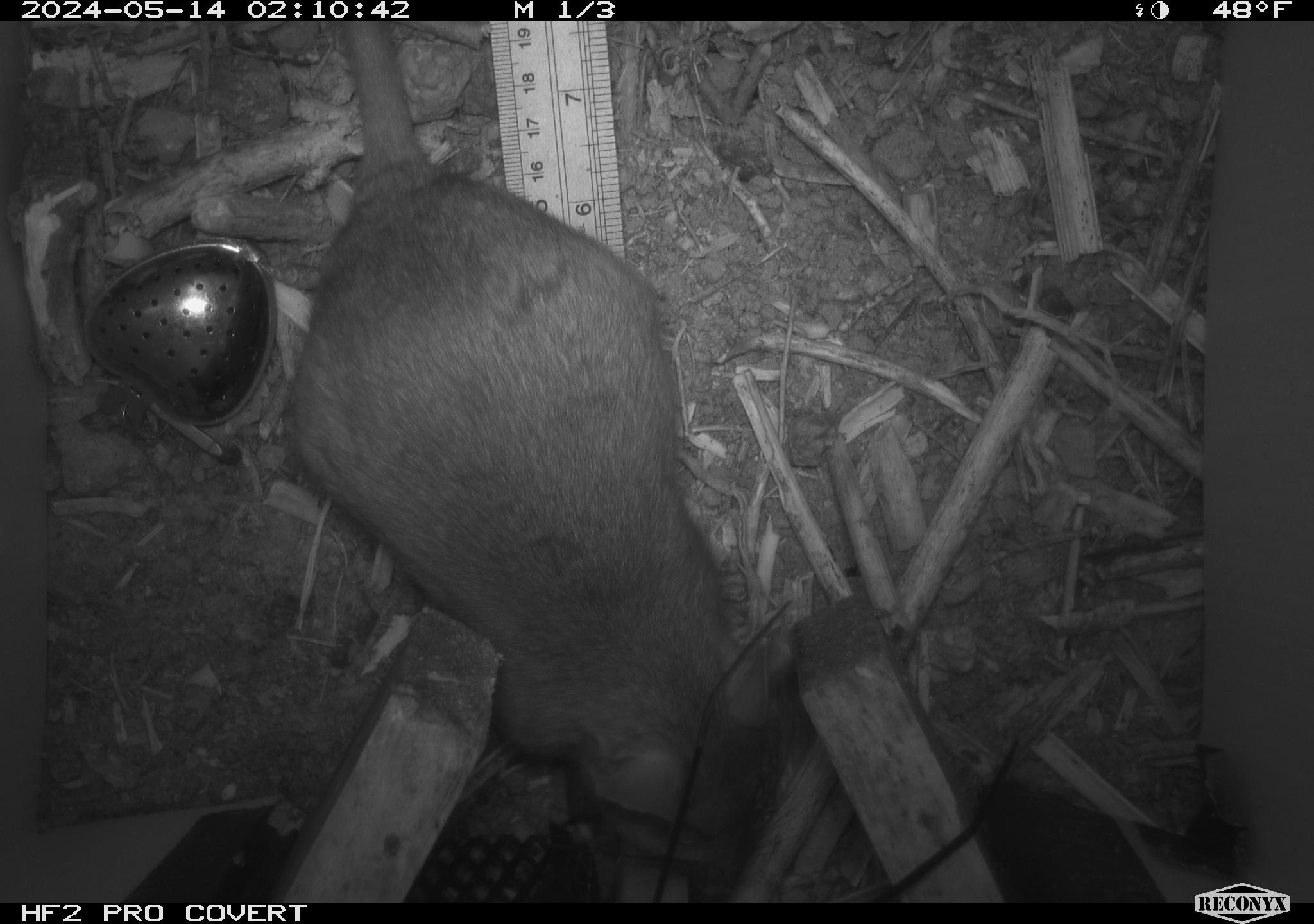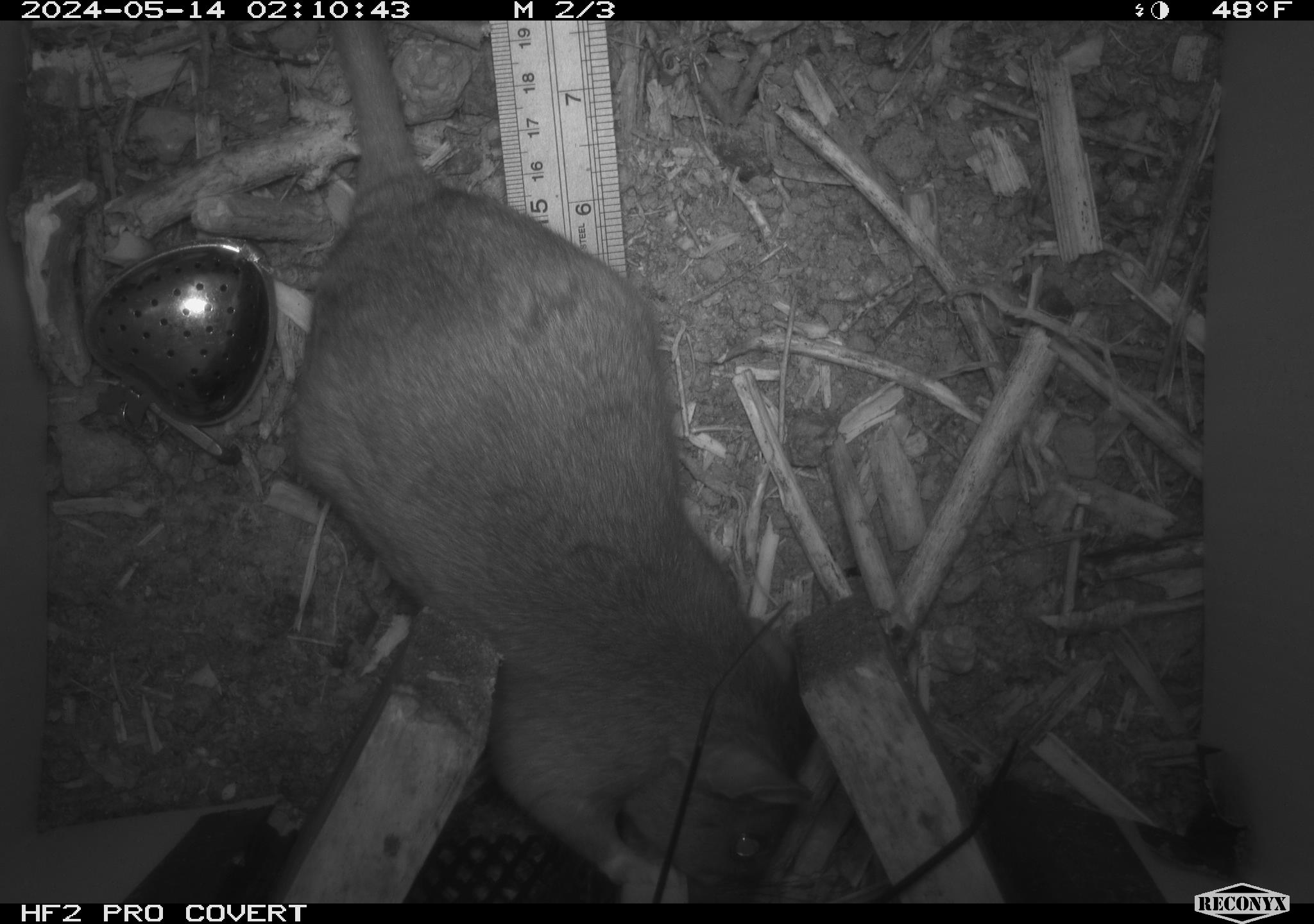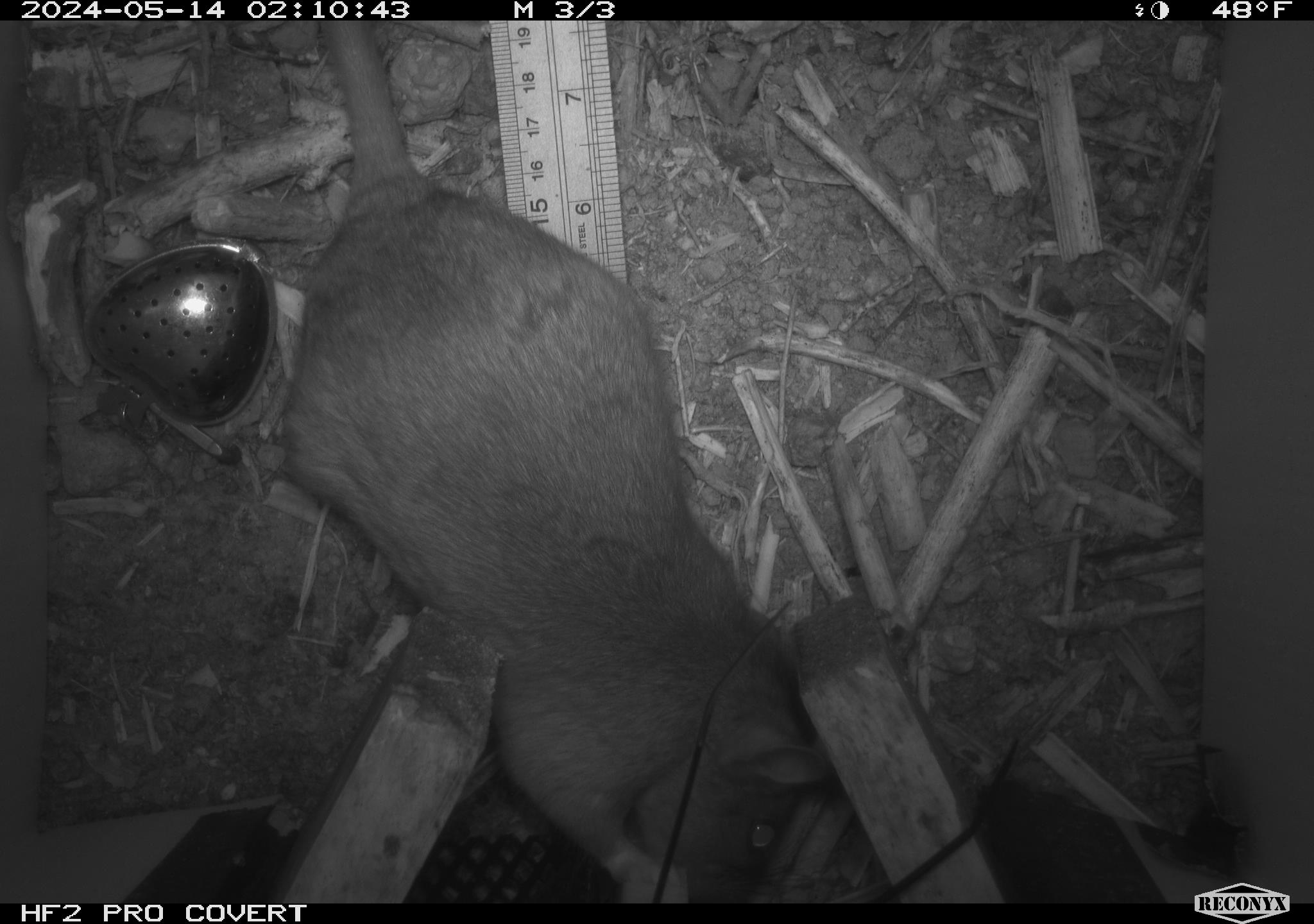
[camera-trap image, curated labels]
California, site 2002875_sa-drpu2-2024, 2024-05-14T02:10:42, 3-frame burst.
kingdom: Animalia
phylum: Chordata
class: Mammalia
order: Rodentia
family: Cricetidae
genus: Neotoma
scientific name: Neotoma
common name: pack rat or woodrat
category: neotoma species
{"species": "neotoma species (pack rat or woodrat) (Neotoma)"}